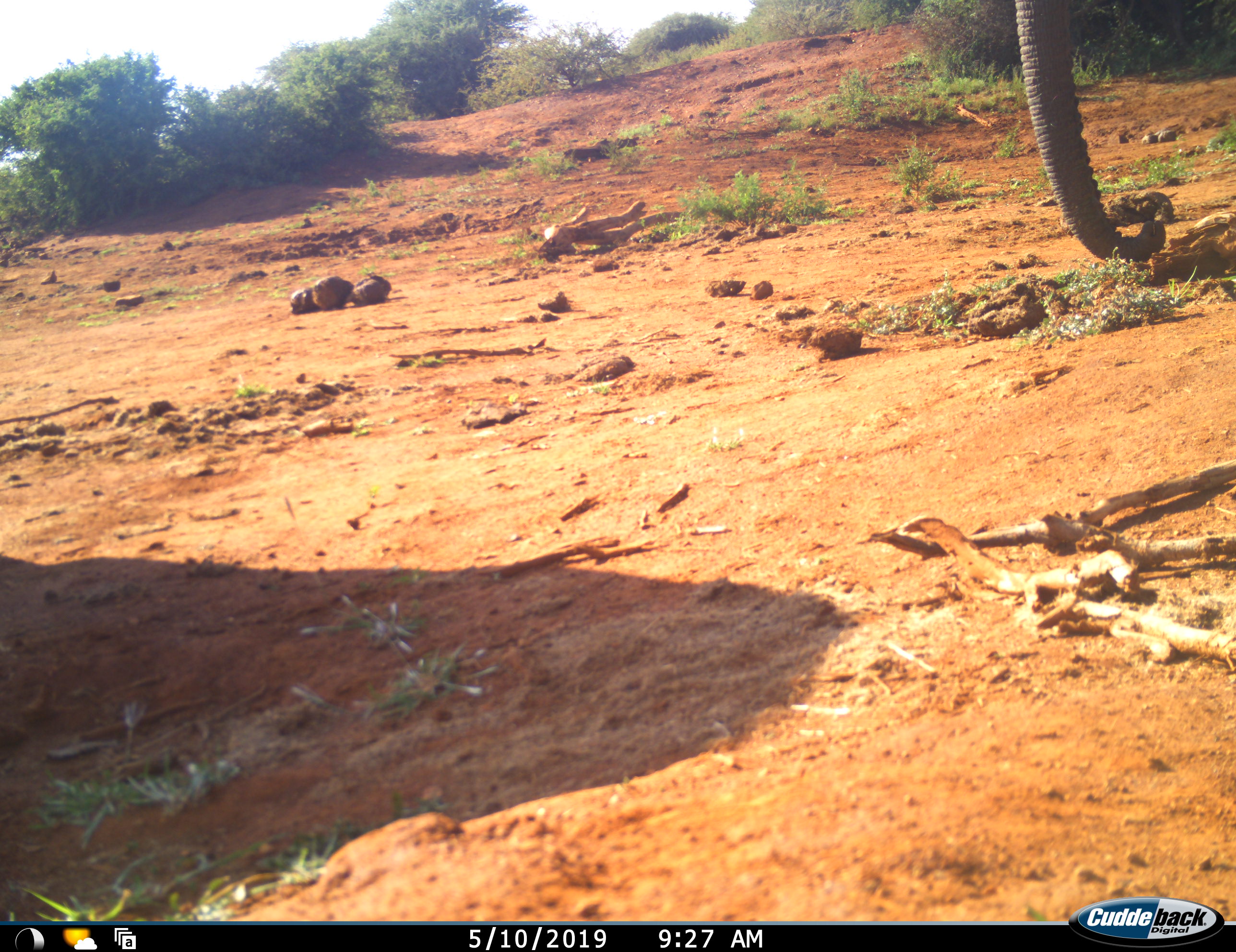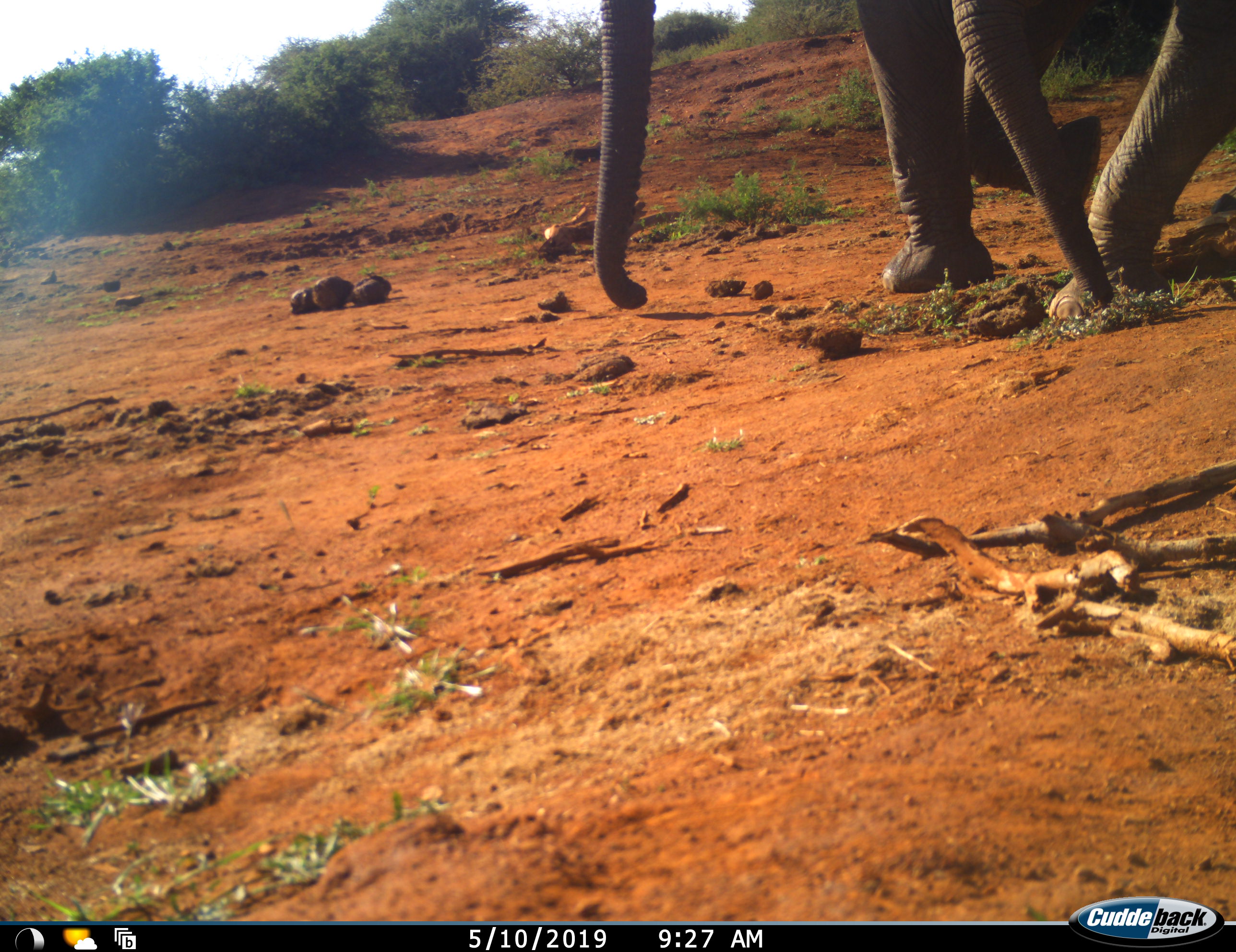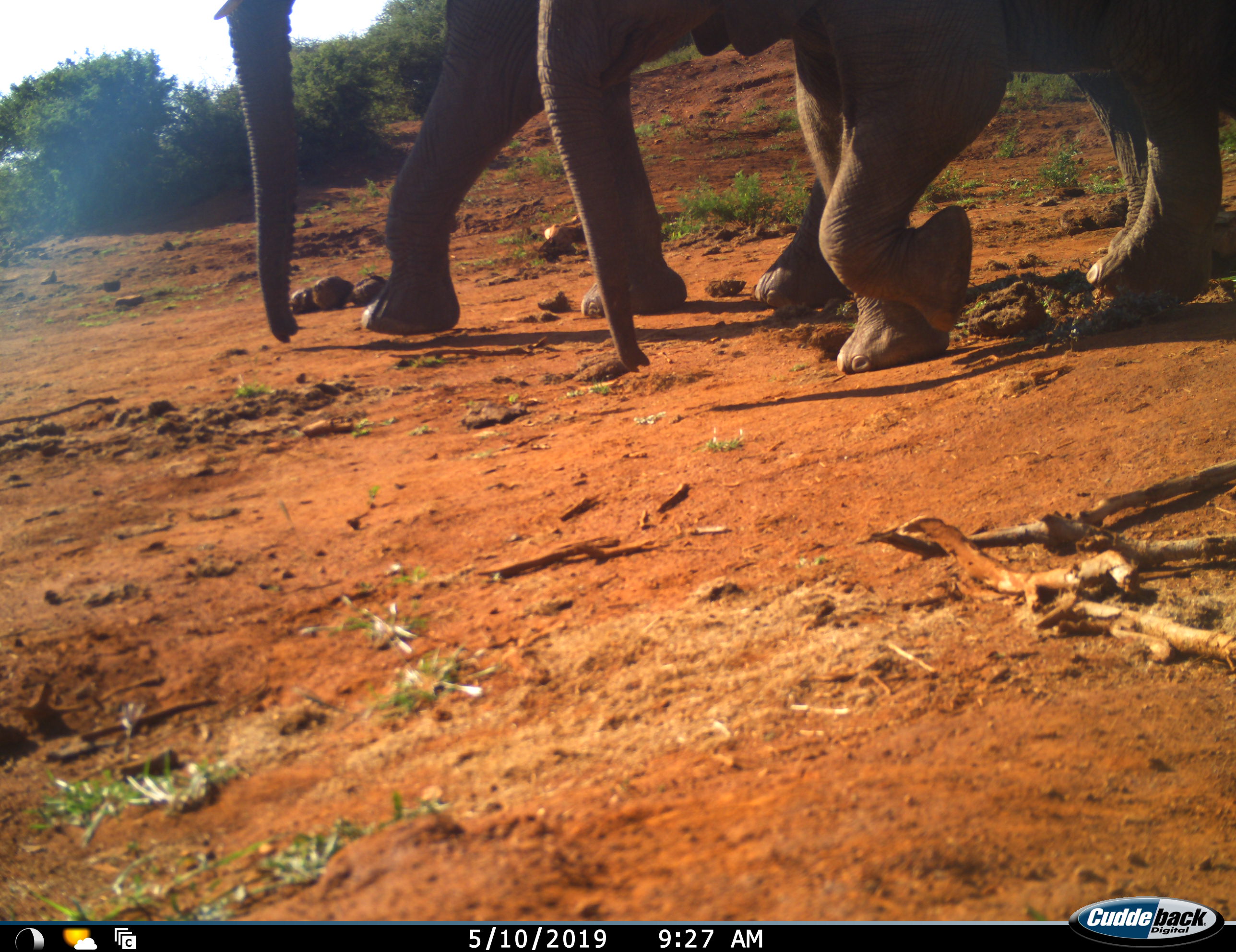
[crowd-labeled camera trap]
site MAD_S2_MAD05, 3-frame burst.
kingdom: Animalia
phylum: Chordata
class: Mammalia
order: Proboscidea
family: Elephantidae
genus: Loxodonta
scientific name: Loxodonta africana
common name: african bush elephant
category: elephant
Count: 2.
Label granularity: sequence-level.